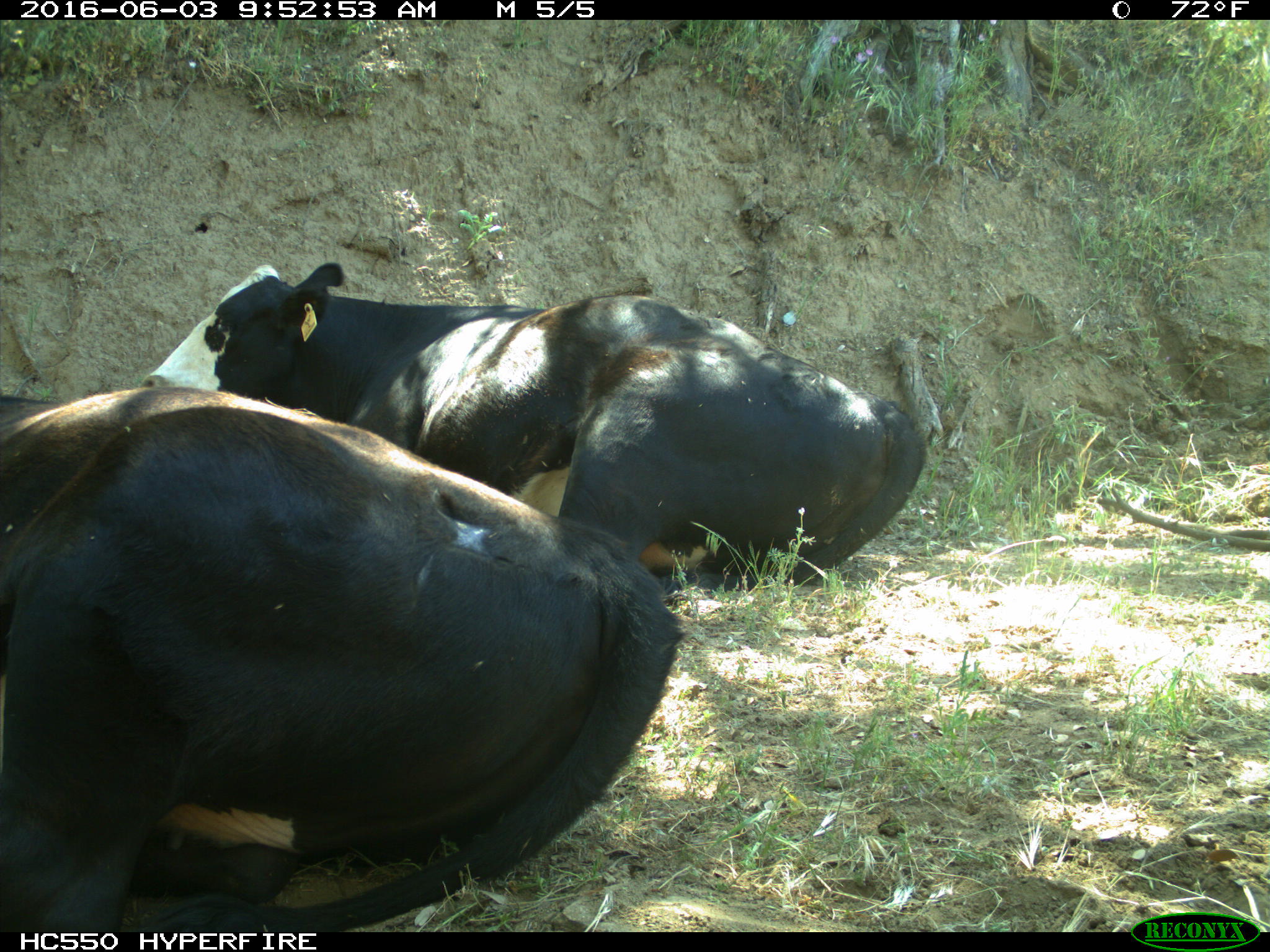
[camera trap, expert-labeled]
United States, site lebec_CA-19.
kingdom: Animalia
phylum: Chordata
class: Mammalia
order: Artiodactyla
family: Bovidae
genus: Bos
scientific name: Bos taurus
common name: domestic cow